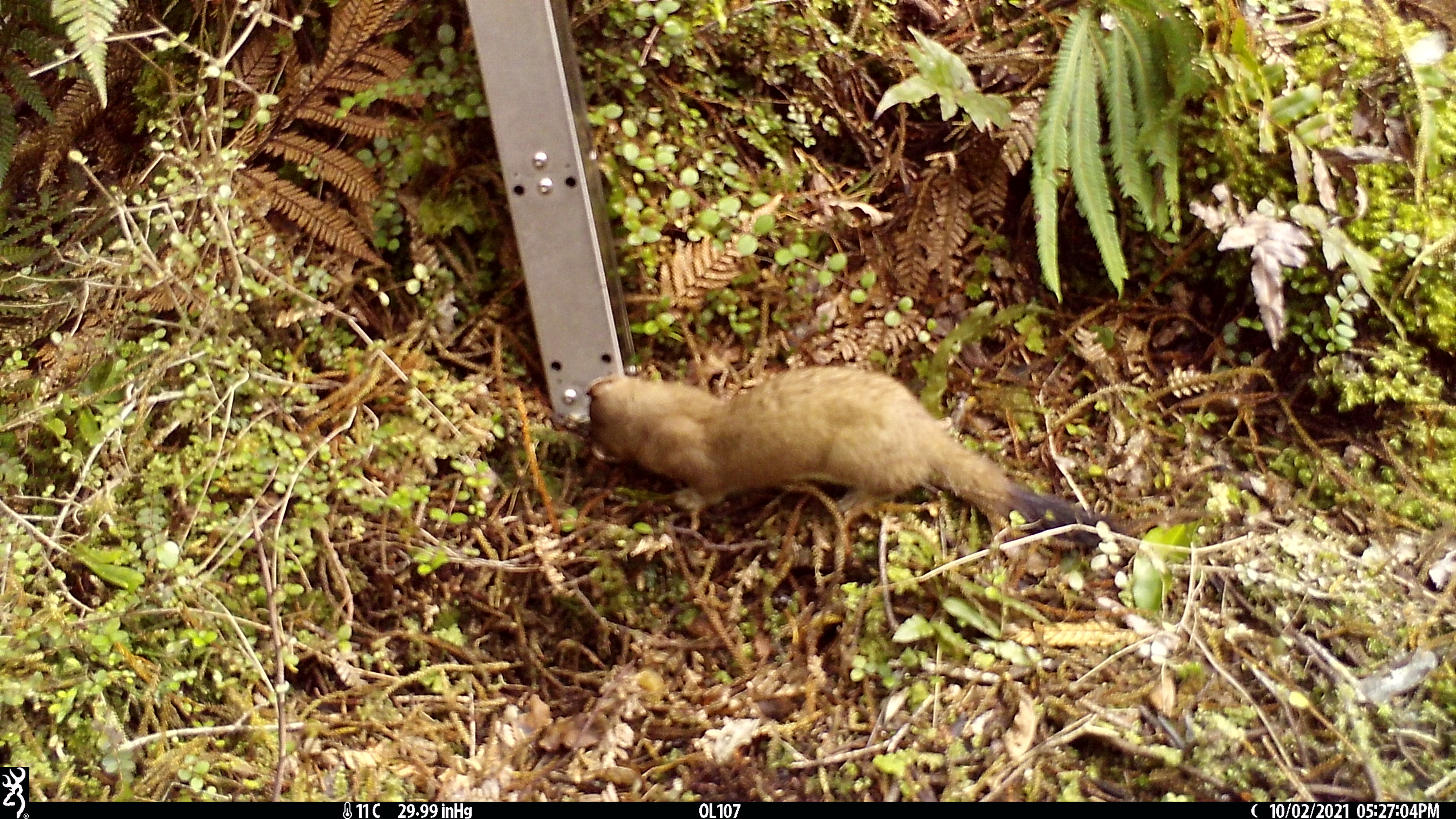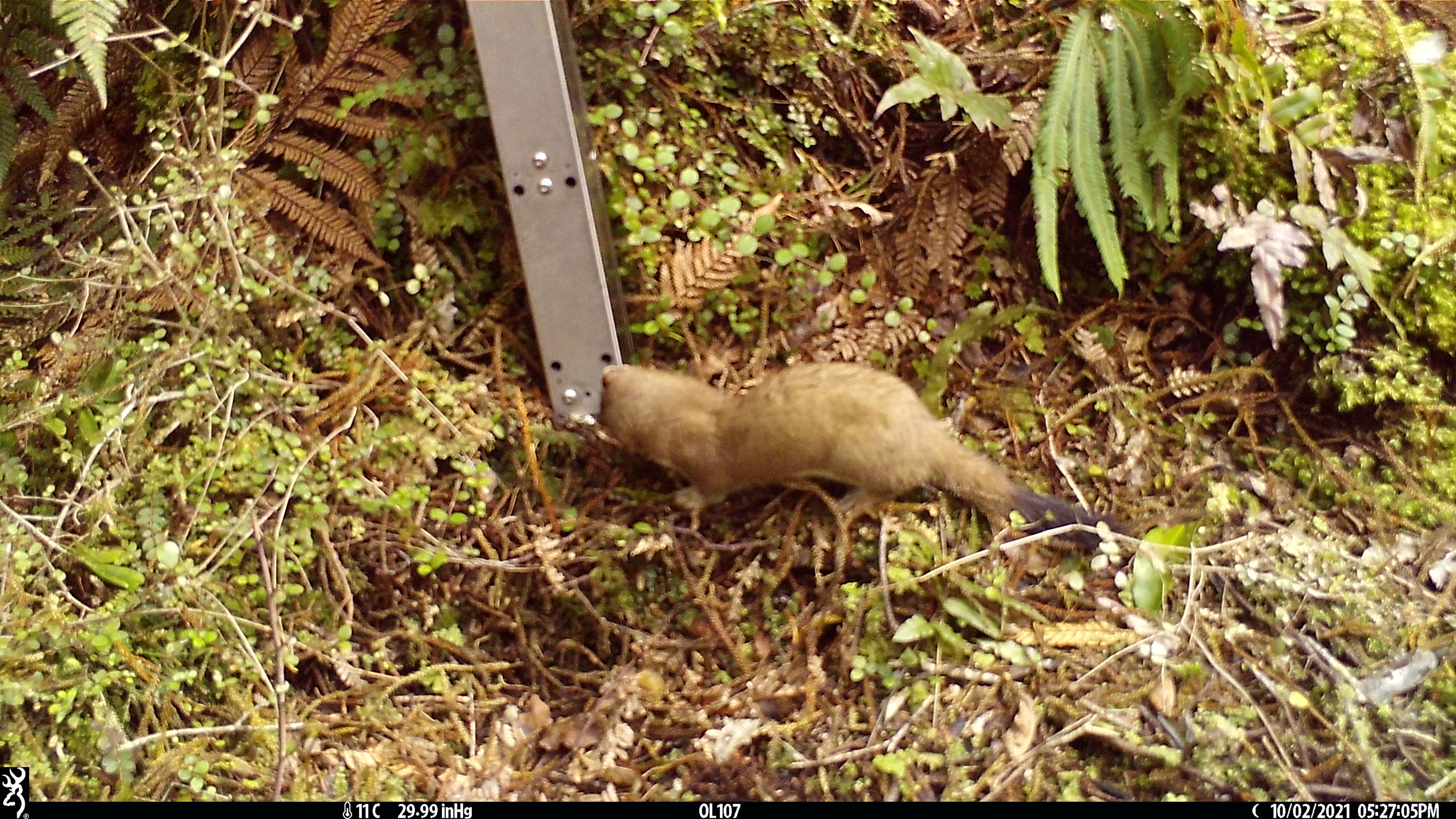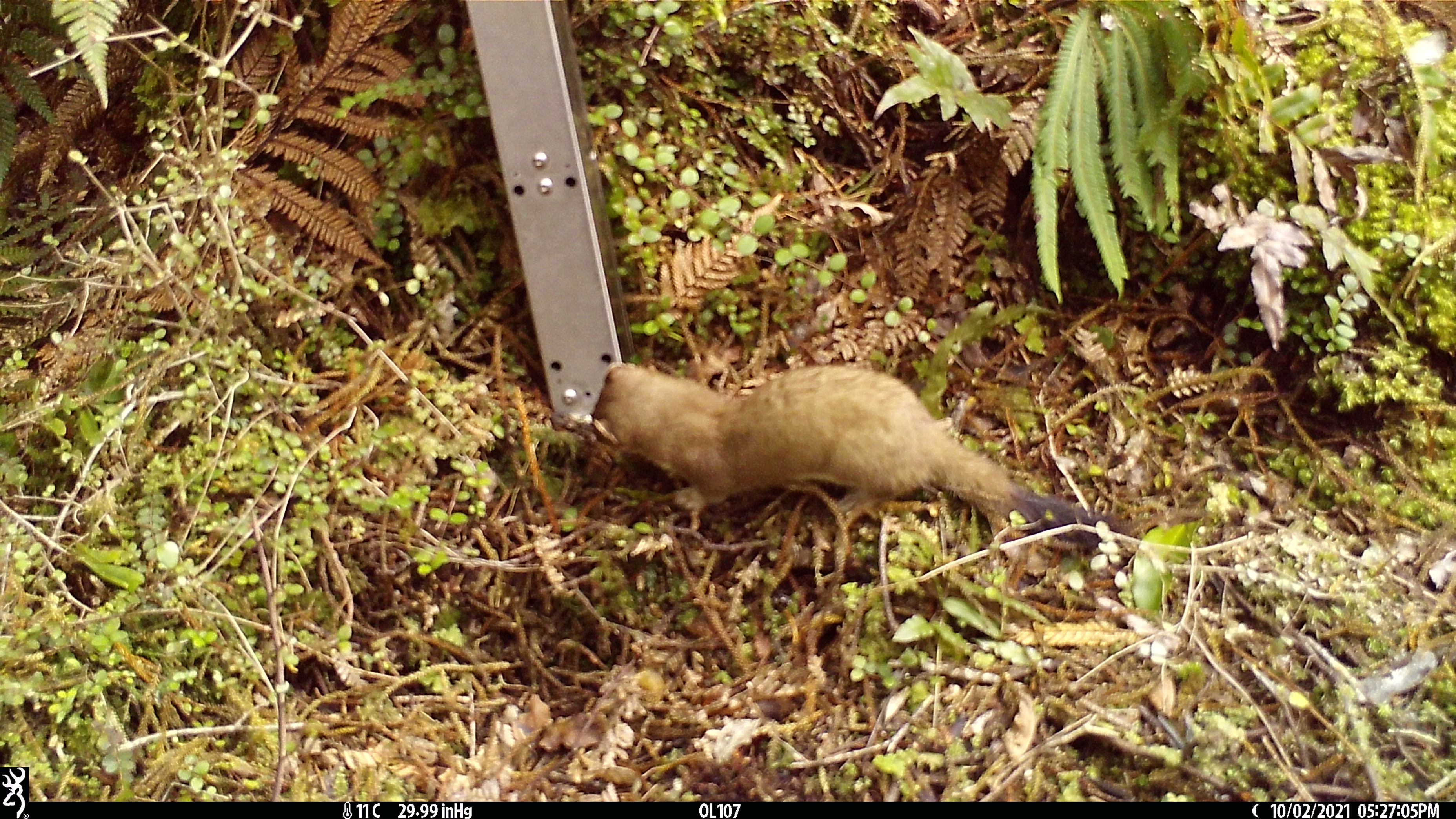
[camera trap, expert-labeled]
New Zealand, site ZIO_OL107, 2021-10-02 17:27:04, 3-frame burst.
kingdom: Animalia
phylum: Chordata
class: Mammalia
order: Carnivora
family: Mustelidae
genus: Mustela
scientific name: Mustela erminea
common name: stoat